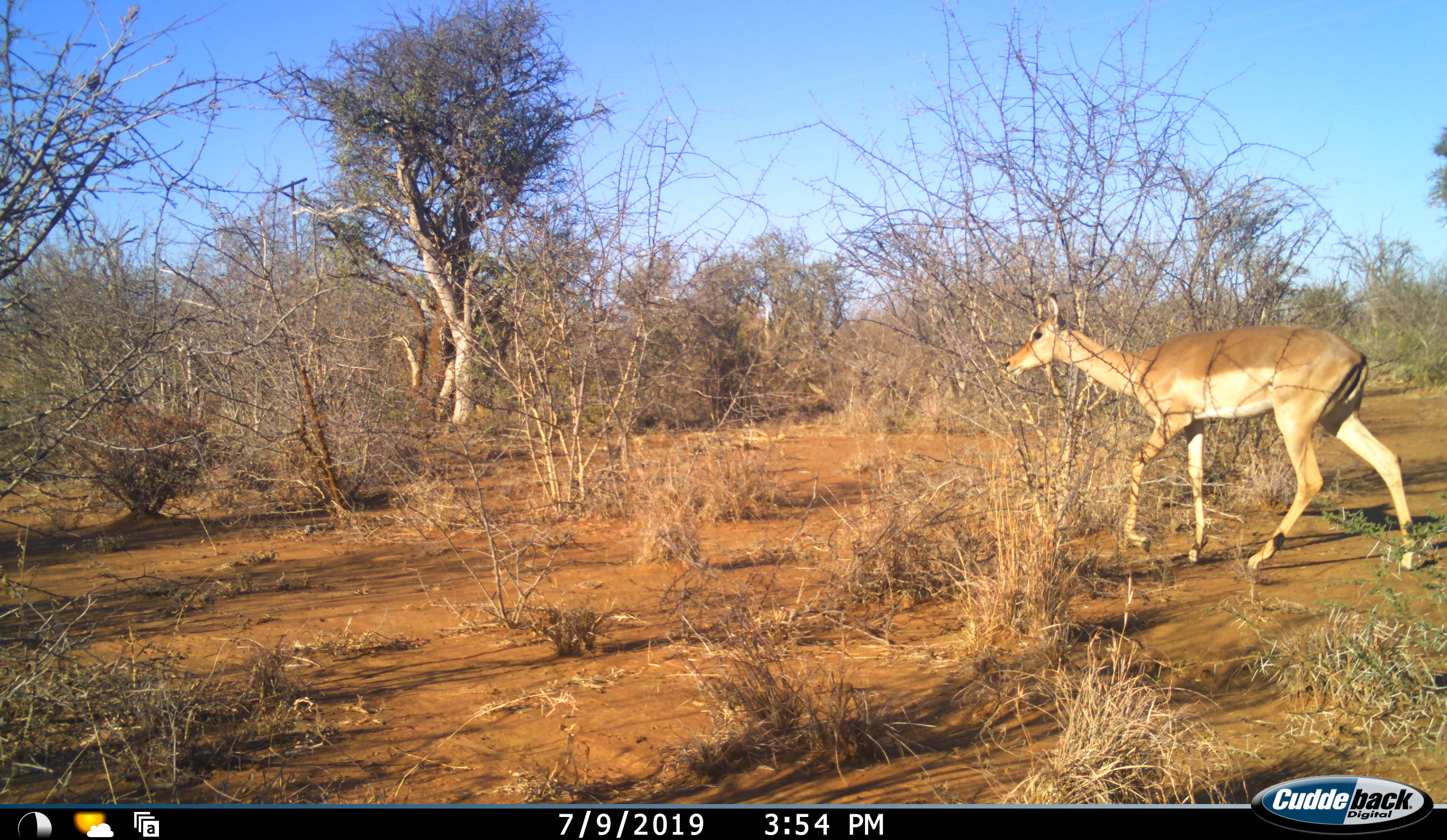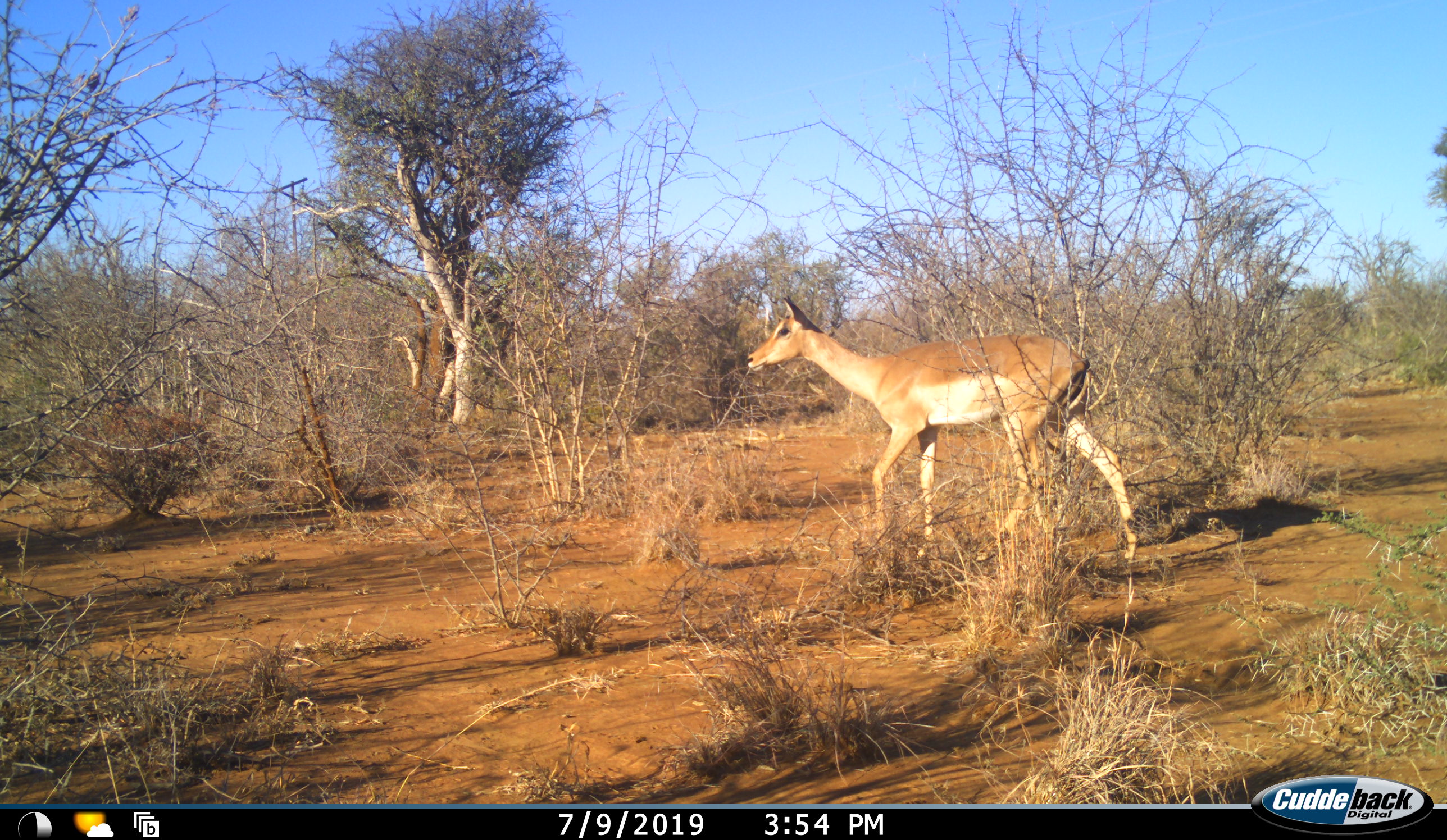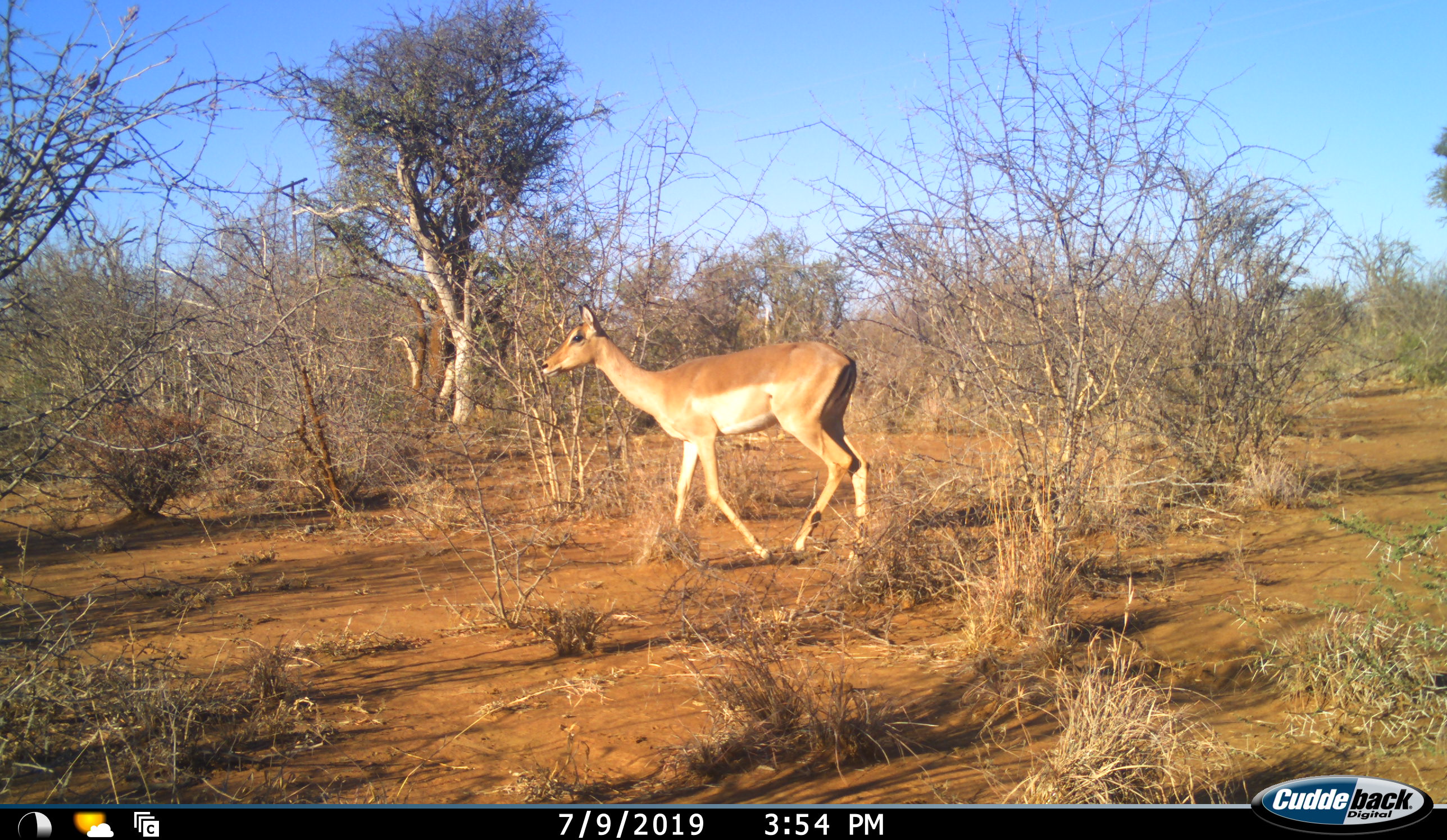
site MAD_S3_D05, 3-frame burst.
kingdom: Animalia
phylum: Chordata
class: Mammalia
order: Artiodactyla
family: Bovidae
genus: Aepyceros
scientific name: Aepyceros melampus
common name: impala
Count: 1.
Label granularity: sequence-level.